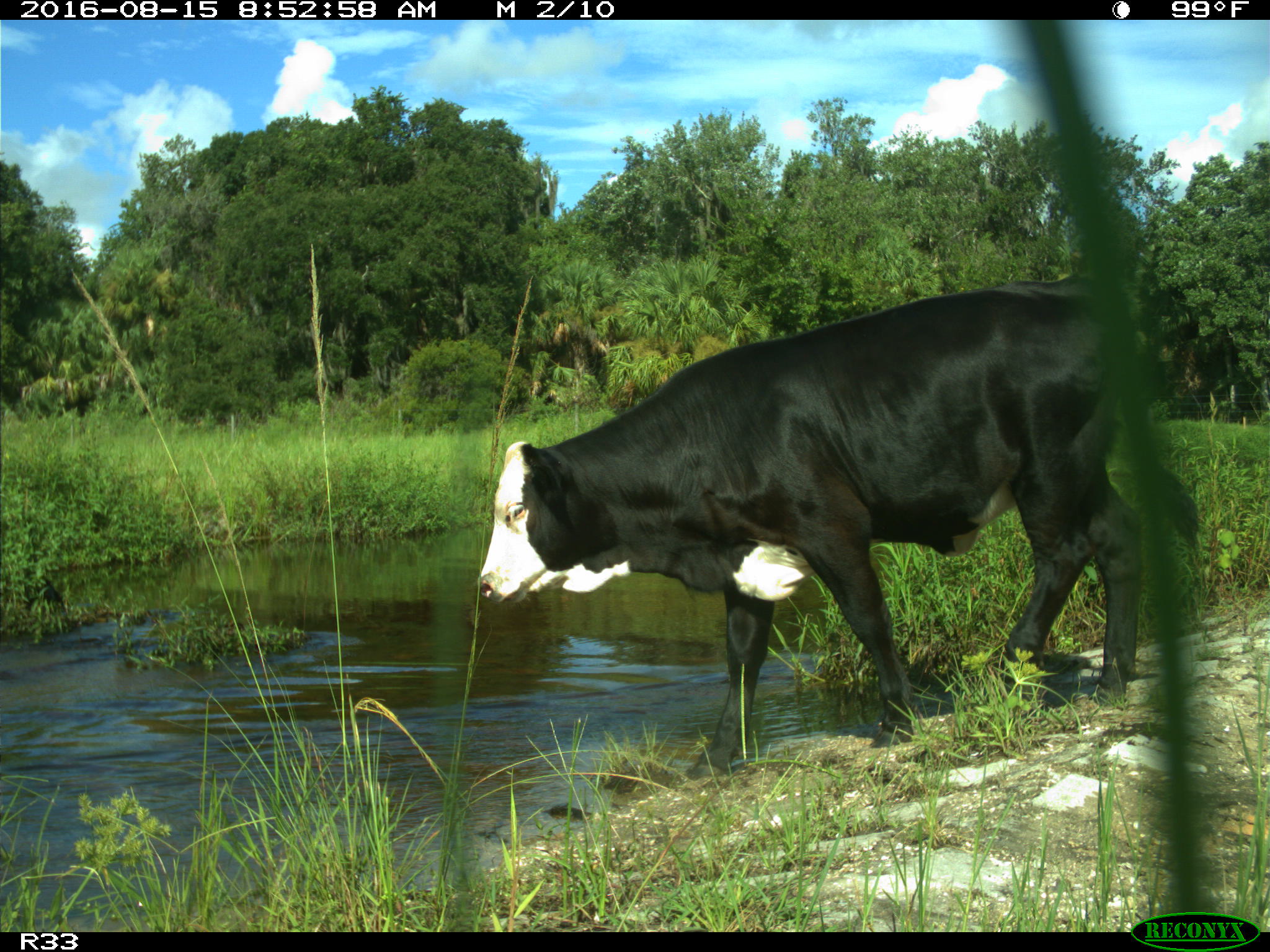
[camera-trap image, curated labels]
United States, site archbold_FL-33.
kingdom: Animalia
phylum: Chordata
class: Mammalia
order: Artiodactyla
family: Bovidae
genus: Bos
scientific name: Bos taurus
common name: domestic cow